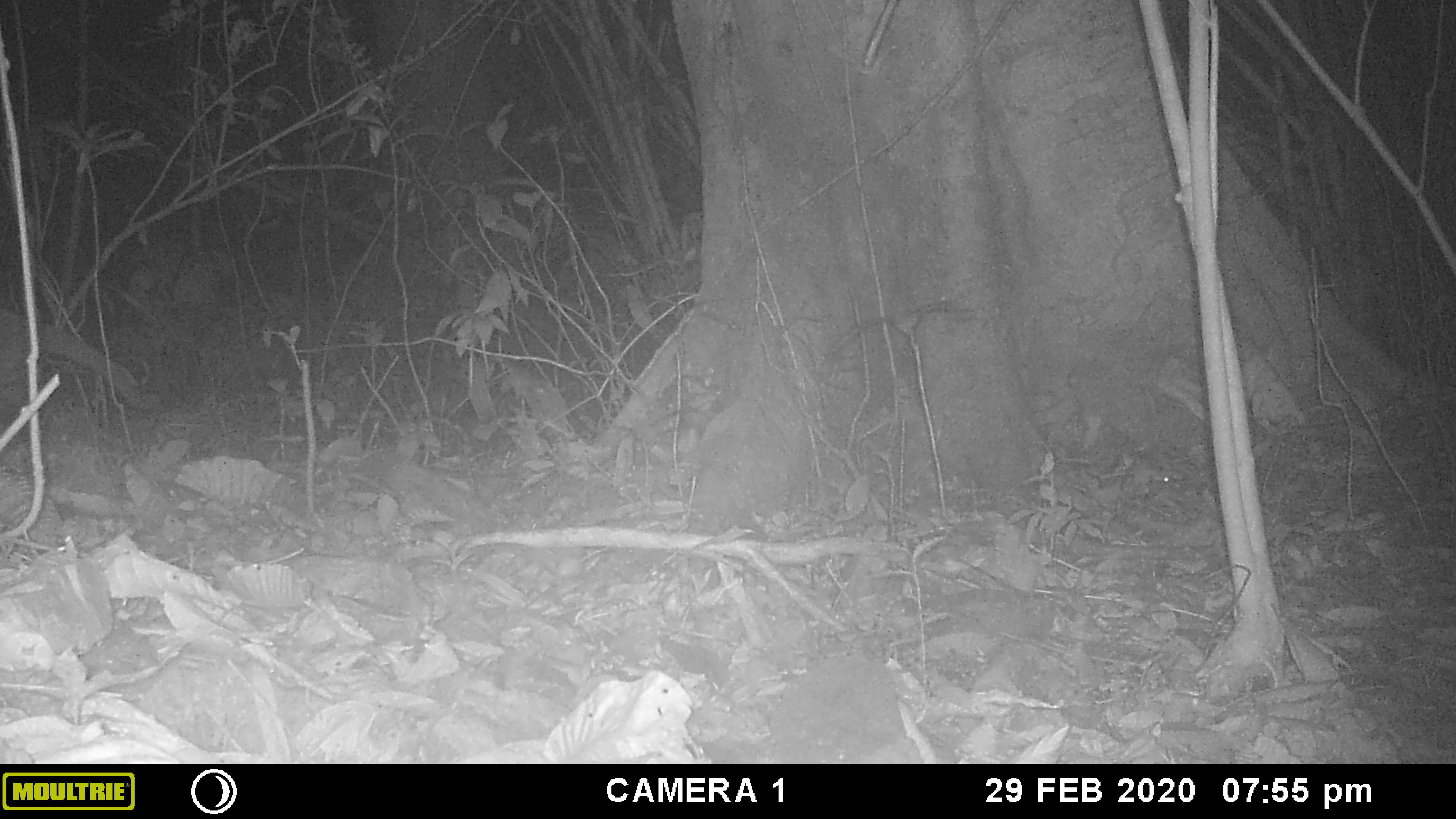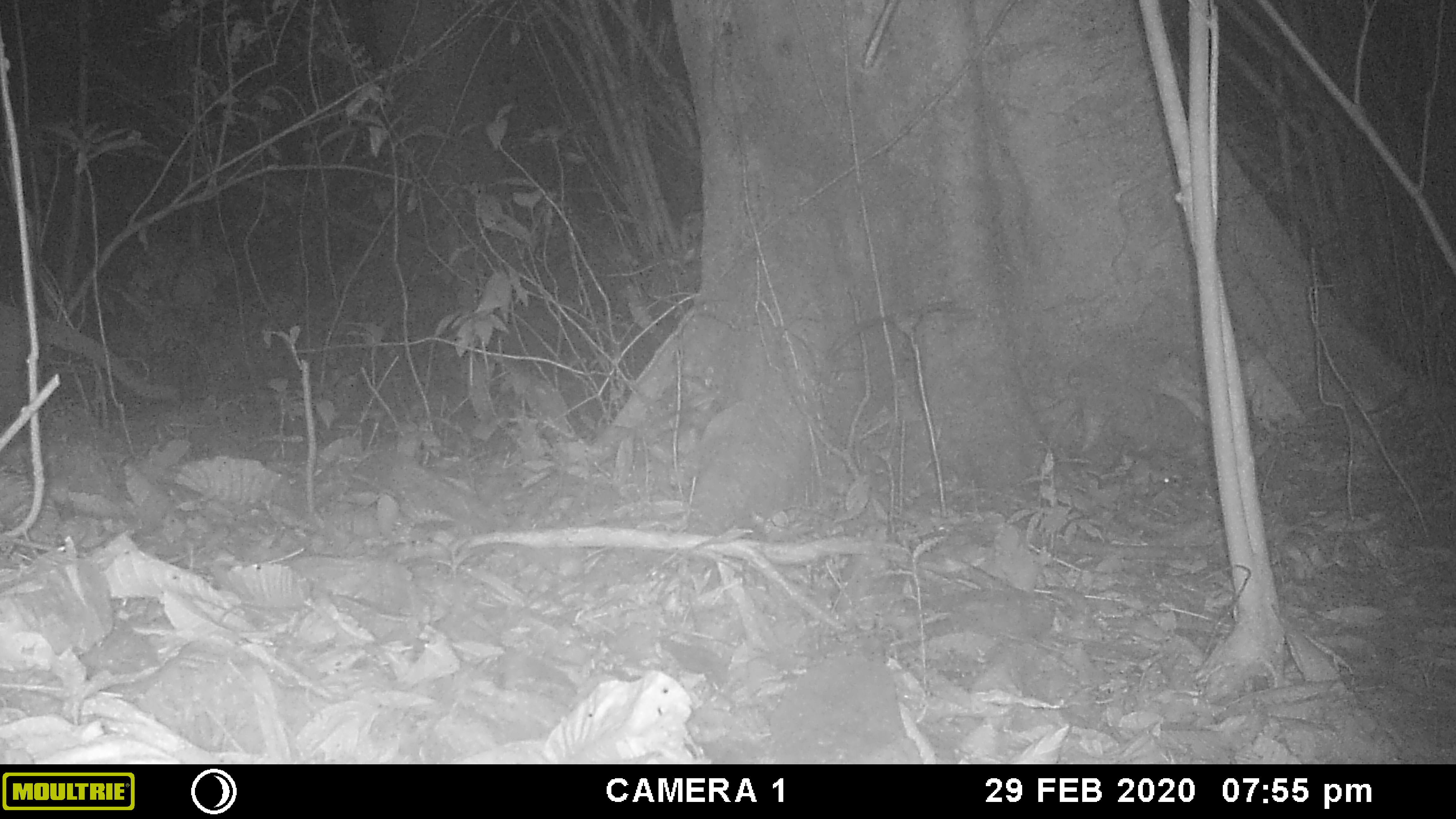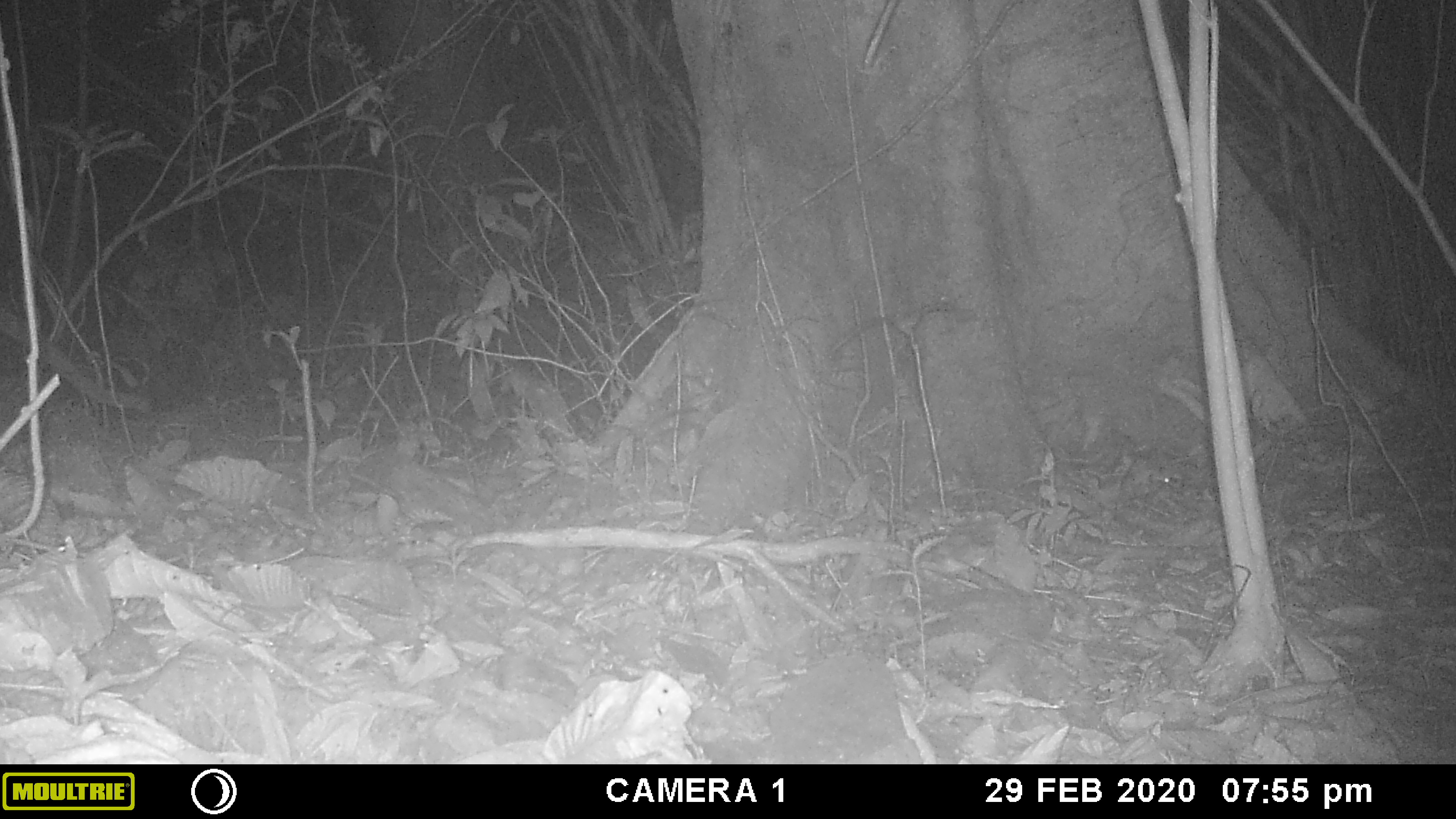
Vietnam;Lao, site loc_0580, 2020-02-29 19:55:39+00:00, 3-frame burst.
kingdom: Animalia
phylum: Chordata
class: Mammalia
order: Carnivora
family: Viverridae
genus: Paguma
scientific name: Paguma larvata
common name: masked palm civet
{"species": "masked palm civet (Paguma larvata)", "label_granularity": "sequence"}